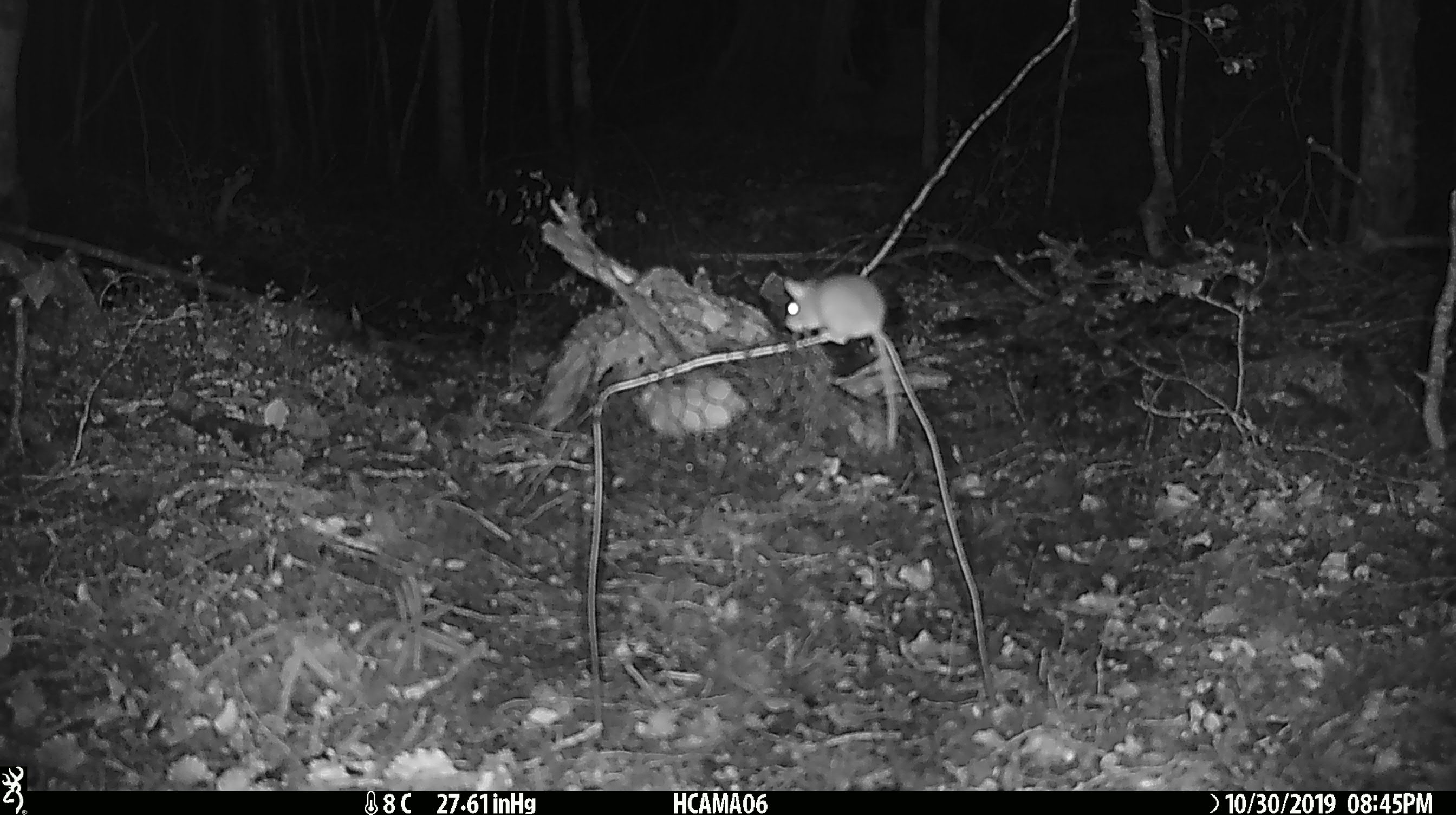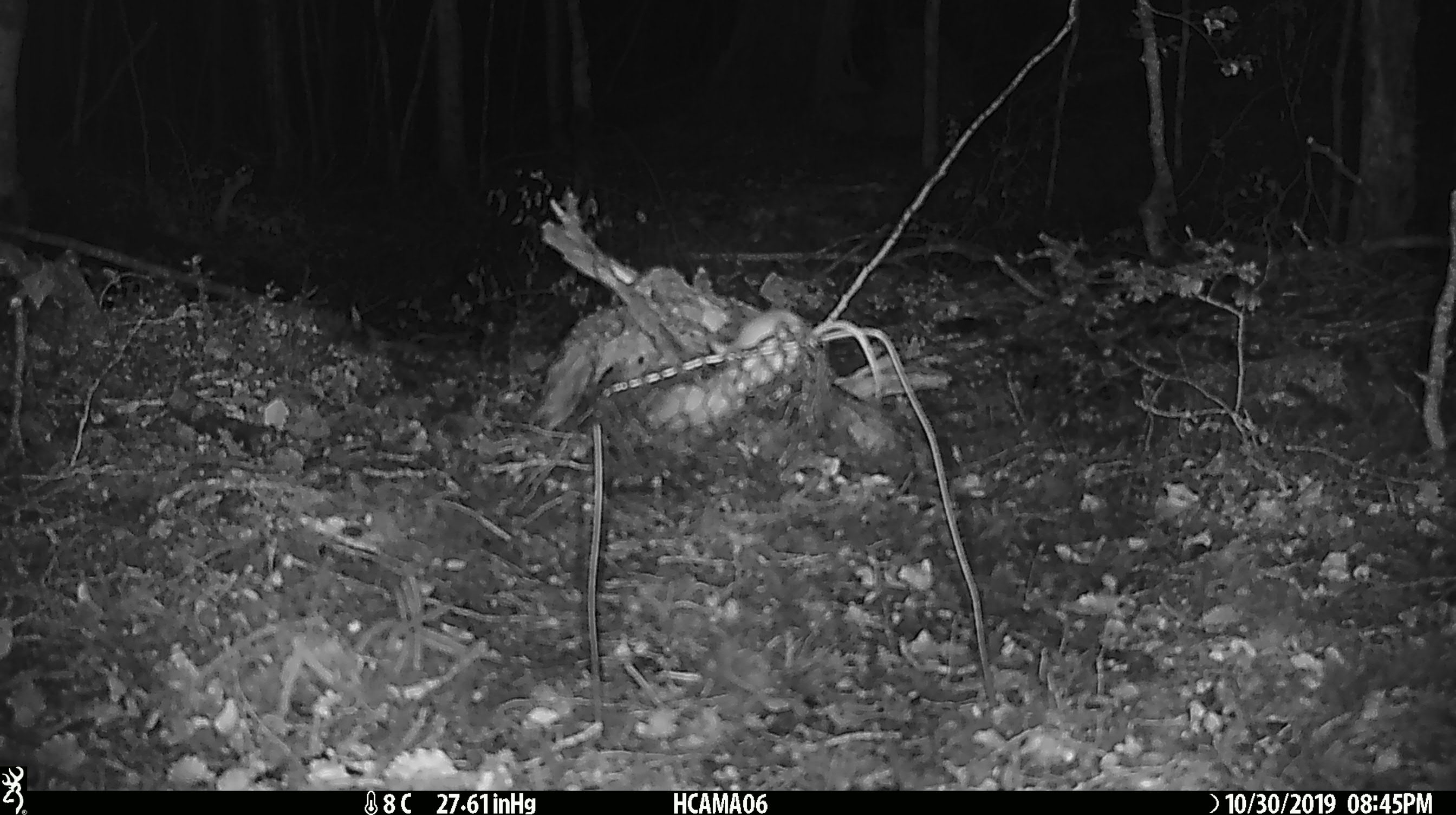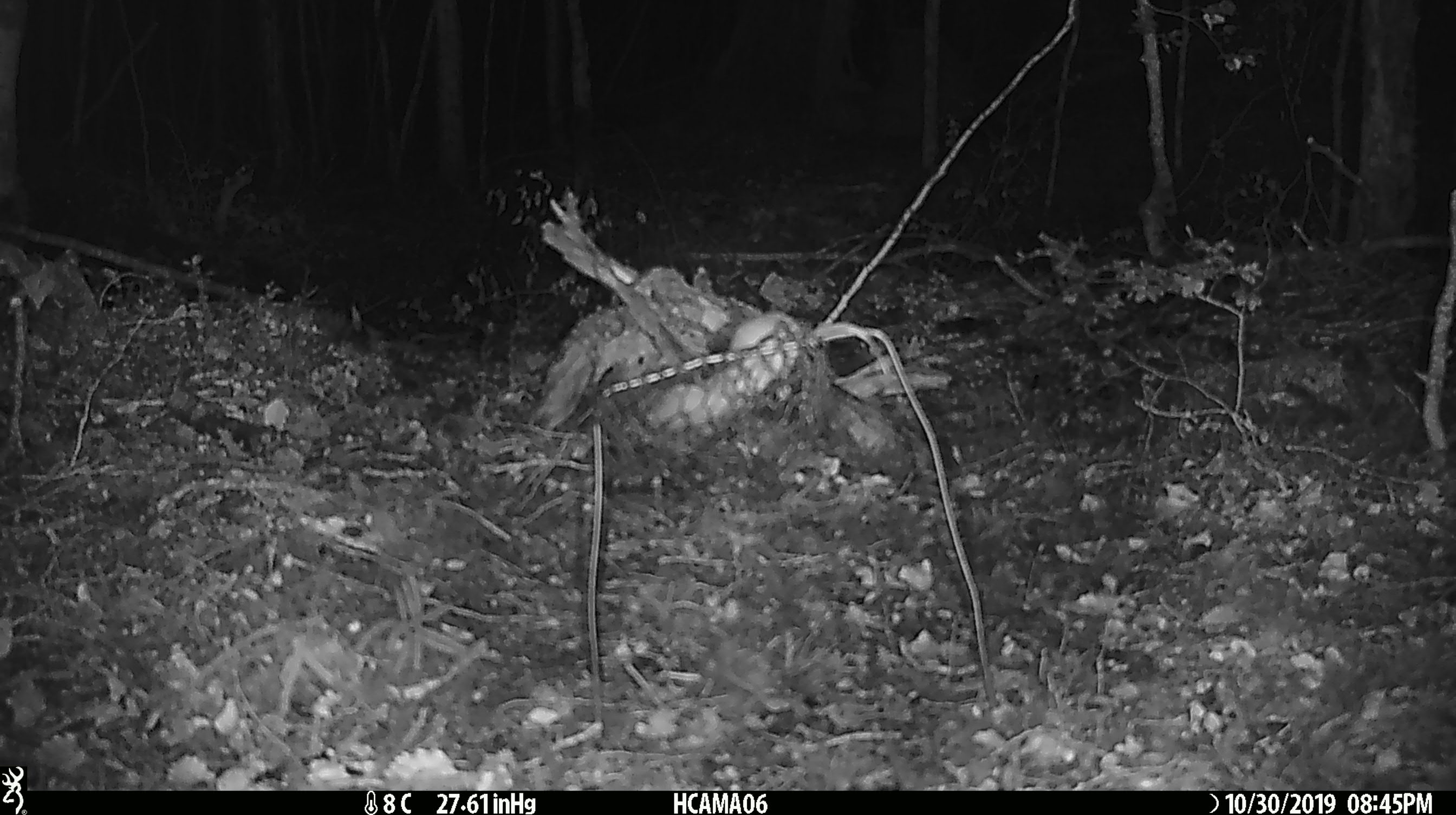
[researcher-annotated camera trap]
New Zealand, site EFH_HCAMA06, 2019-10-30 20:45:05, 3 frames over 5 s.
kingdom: Animalia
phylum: Chordata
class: Mammalia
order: Rodentia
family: Muridae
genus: Mus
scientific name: Mus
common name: mouse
Mouse (Mus).